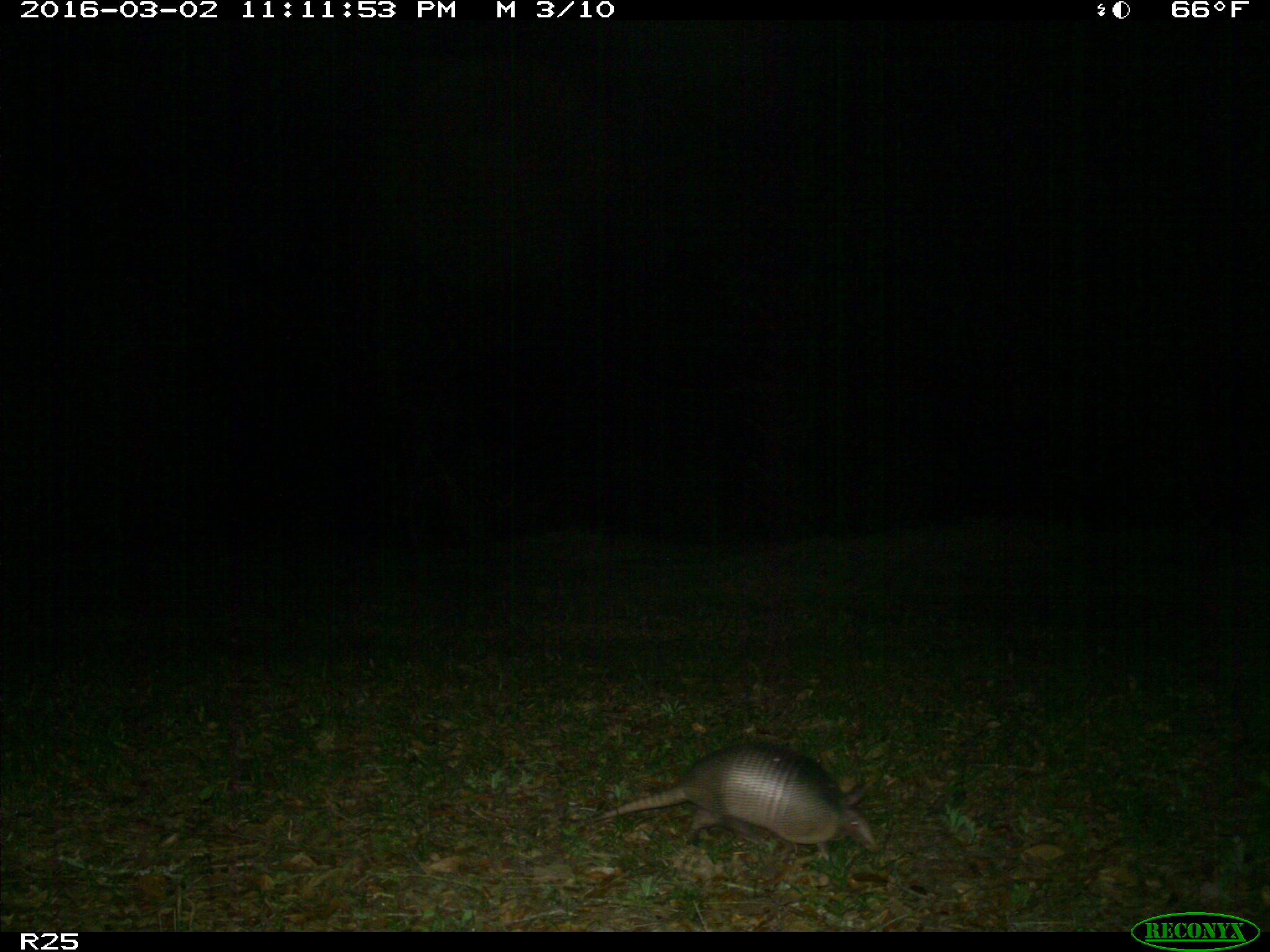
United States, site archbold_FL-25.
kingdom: Animalia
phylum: Chordata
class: Mammalia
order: Cingulata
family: Dasypodidae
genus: Dasypus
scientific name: Dasypus novemcinctus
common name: nine-banded armadillo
Dasypus novemcinctus (nine-banded armadillo).